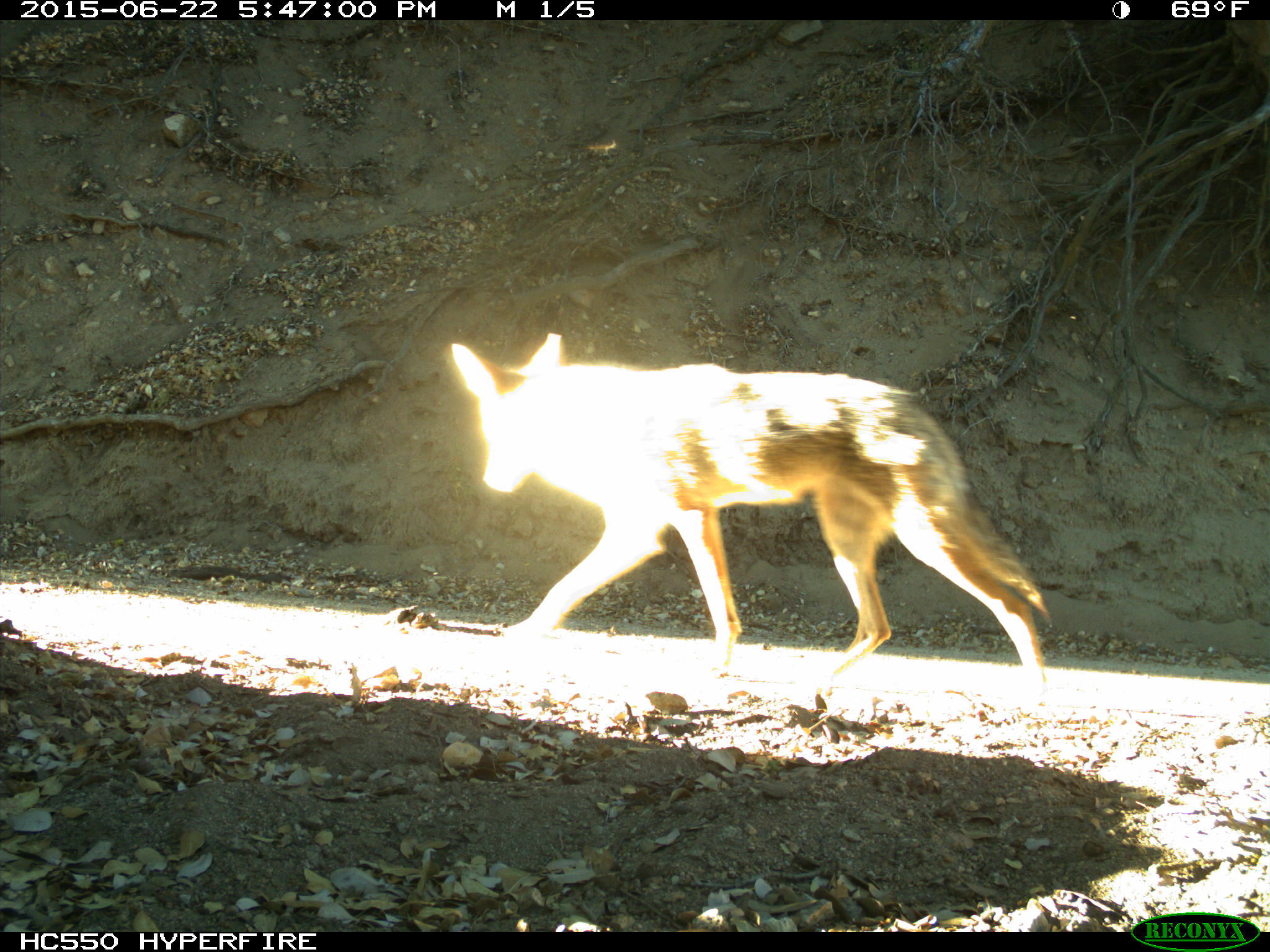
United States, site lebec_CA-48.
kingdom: Animalia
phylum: Chordata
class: Mammalia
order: Carnivora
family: Canidae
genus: Canis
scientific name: Canis latrans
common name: coyote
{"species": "Canis latrans (coyote)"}